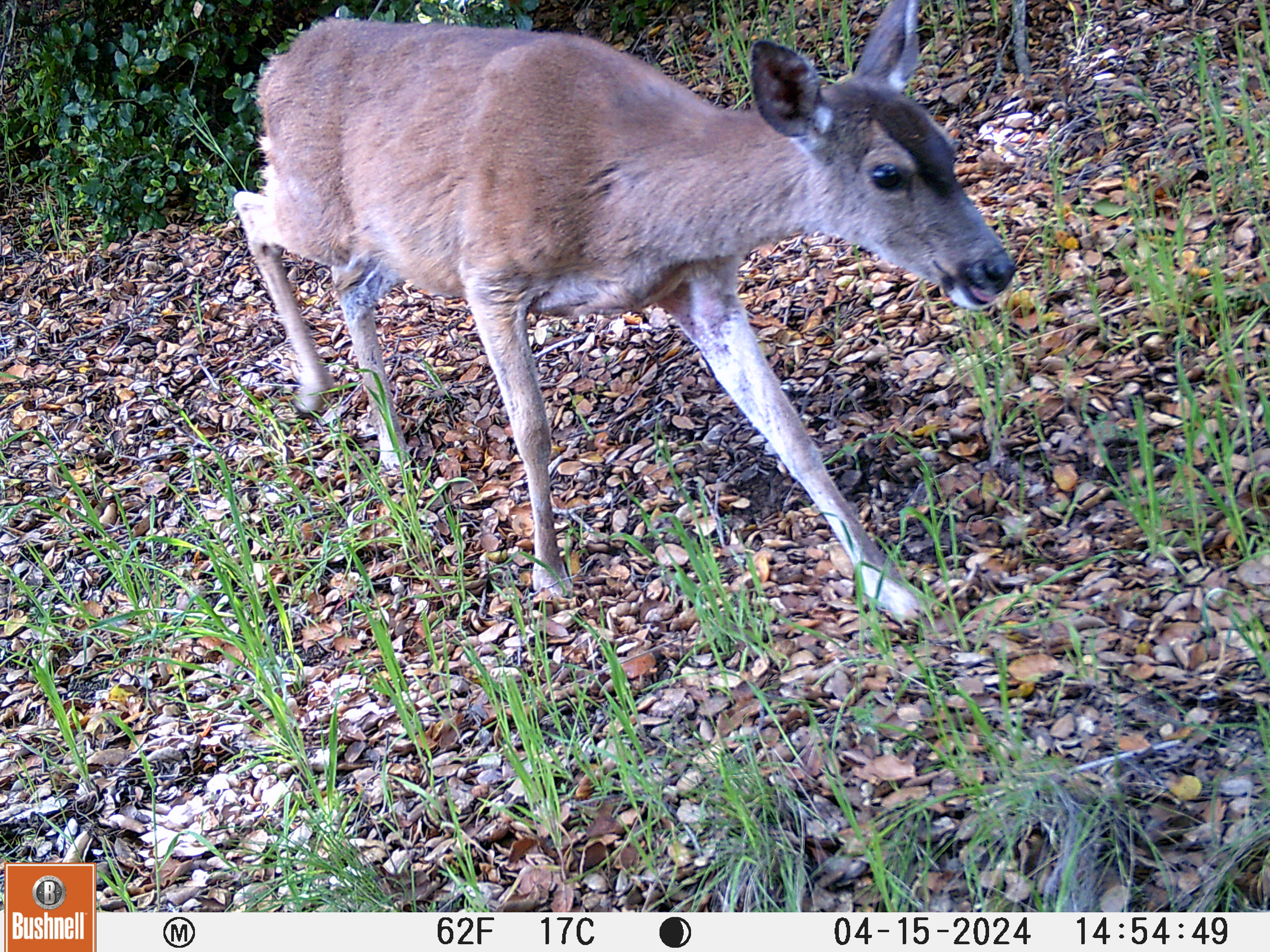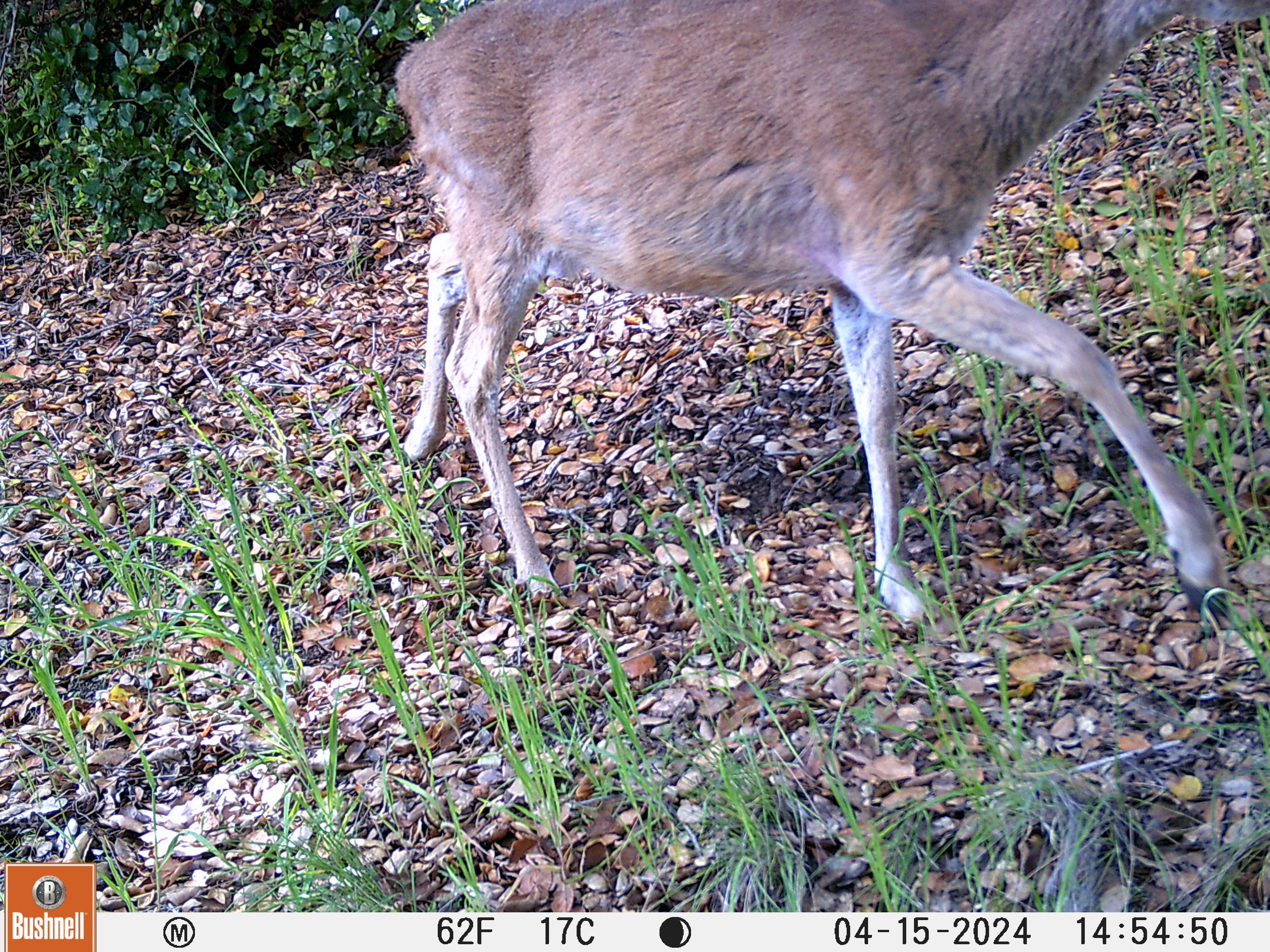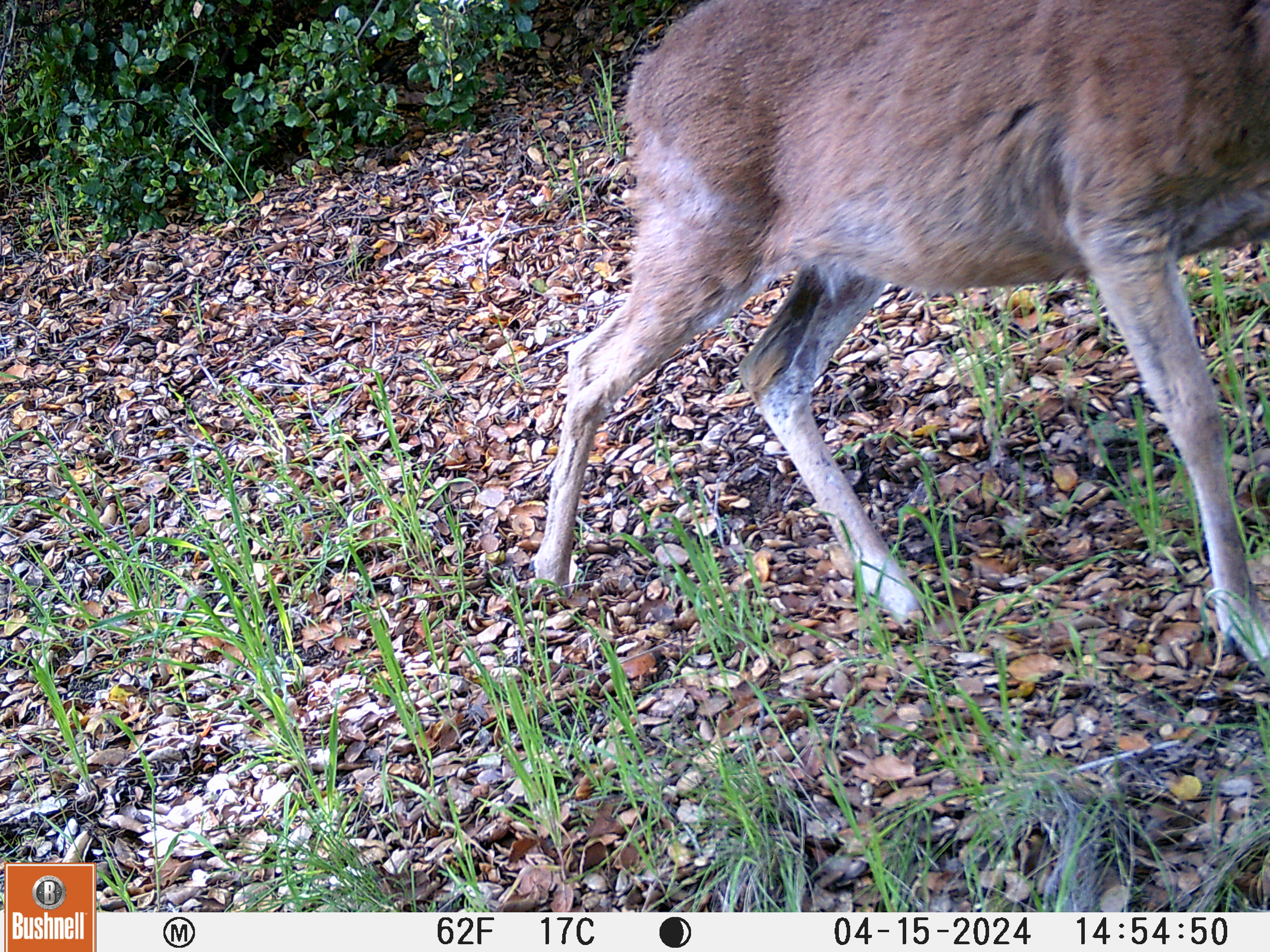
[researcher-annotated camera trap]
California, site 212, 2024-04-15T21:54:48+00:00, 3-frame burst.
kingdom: Animalia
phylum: Chordata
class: Mammalia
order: Artiodactyla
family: Cervidae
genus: Odocoileus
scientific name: Odocoileus hemionus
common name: mule deer